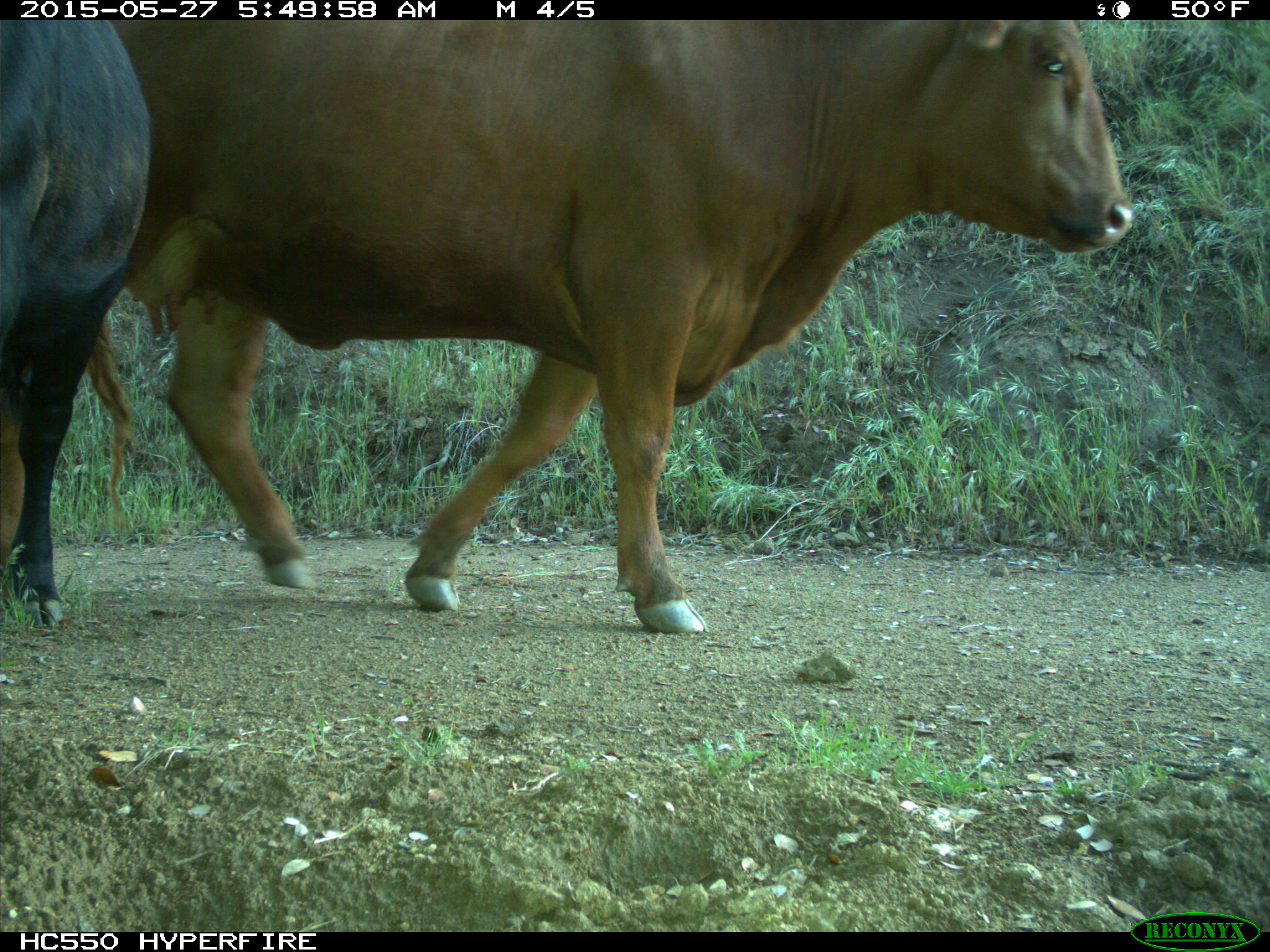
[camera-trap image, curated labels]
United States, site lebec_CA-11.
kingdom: Animalia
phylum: Chordata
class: Mammalia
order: Artiodactyla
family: Bovidae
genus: Bos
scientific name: Bos taurus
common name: domestic cow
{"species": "Bos taurus (domestic cow)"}